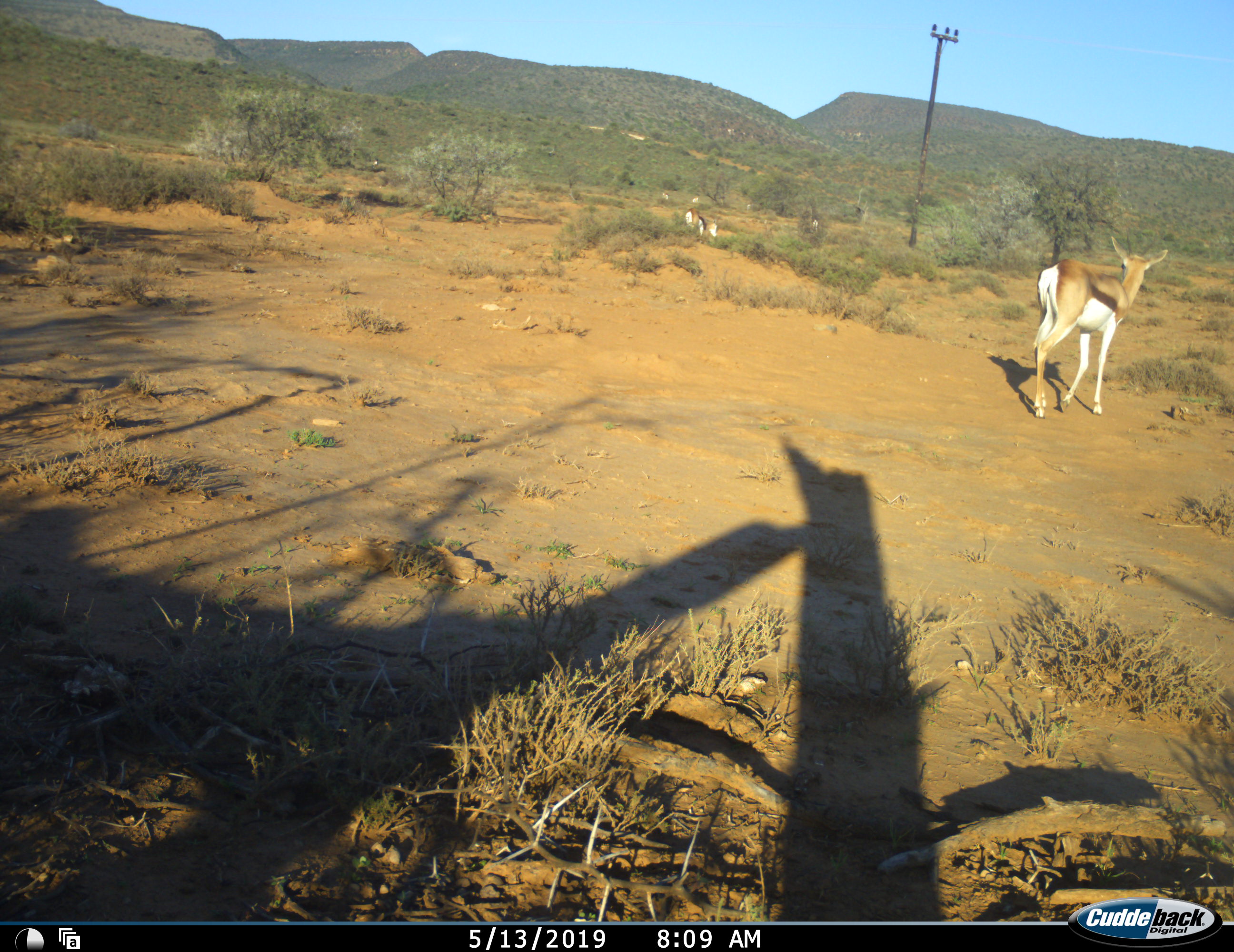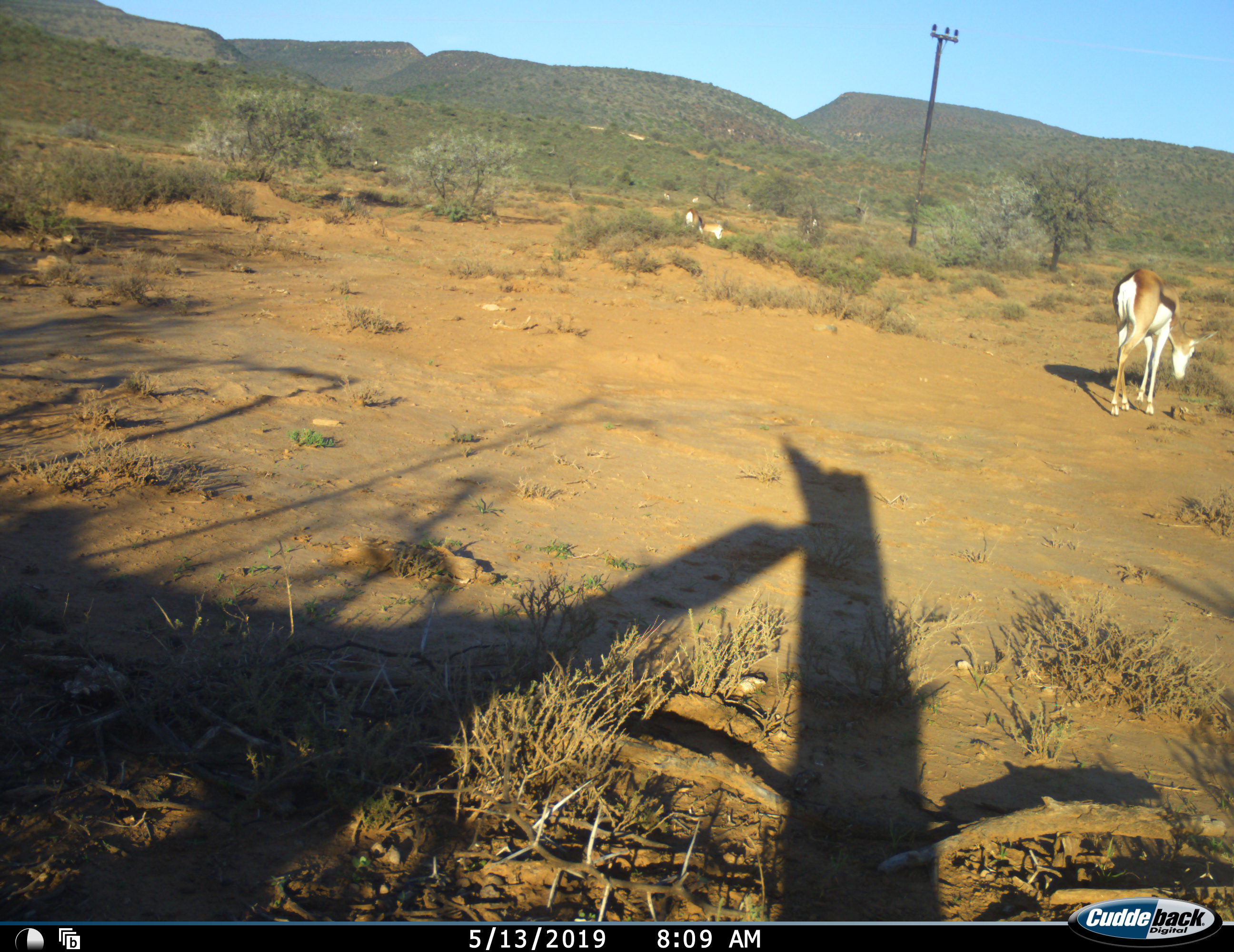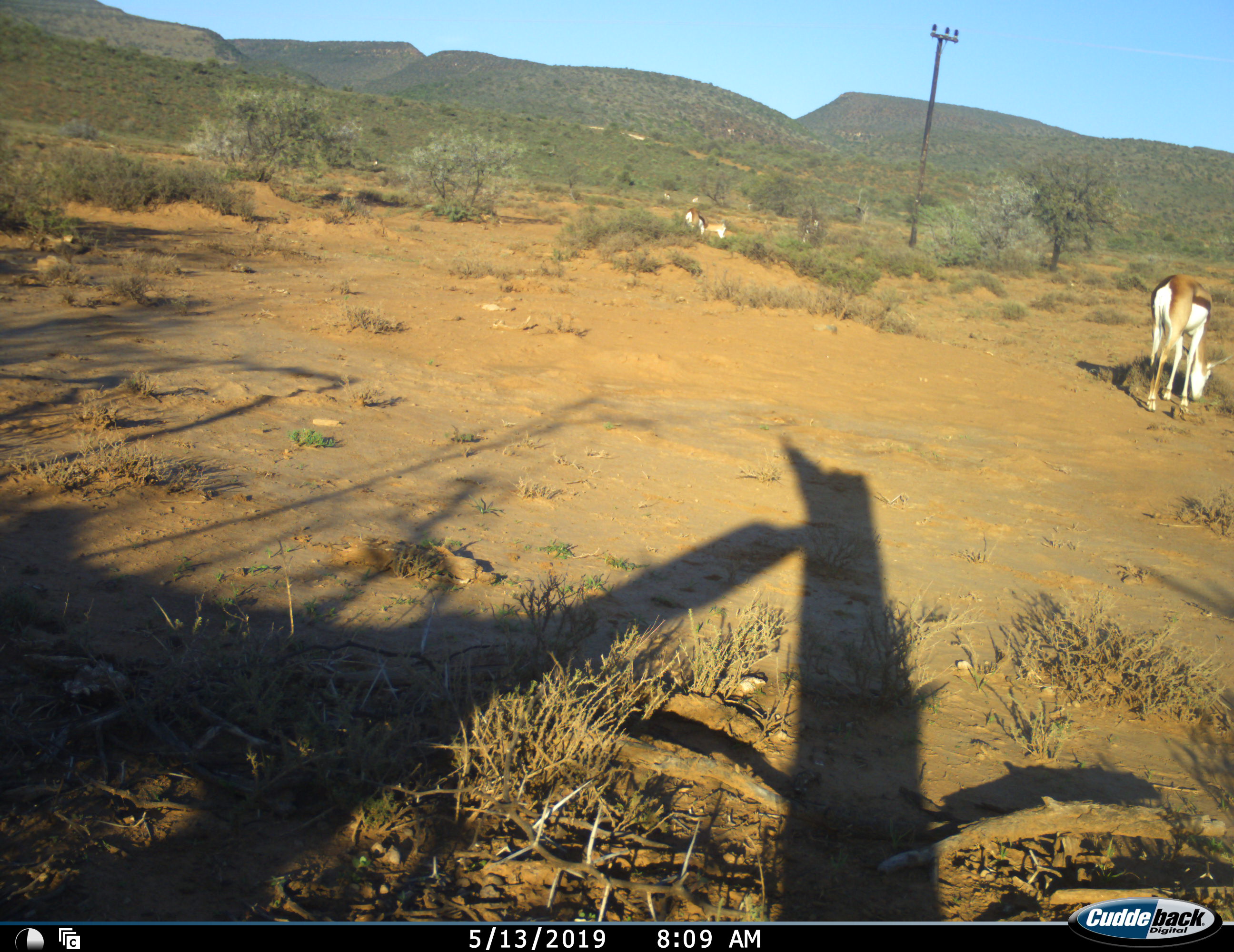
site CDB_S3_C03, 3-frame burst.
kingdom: Animalia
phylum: Chordata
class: Mammalia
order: Artiodactyla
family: Bovidae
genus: Antidorcas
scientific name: Antidorcas marsupialis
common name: springbok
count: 6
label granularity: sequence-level